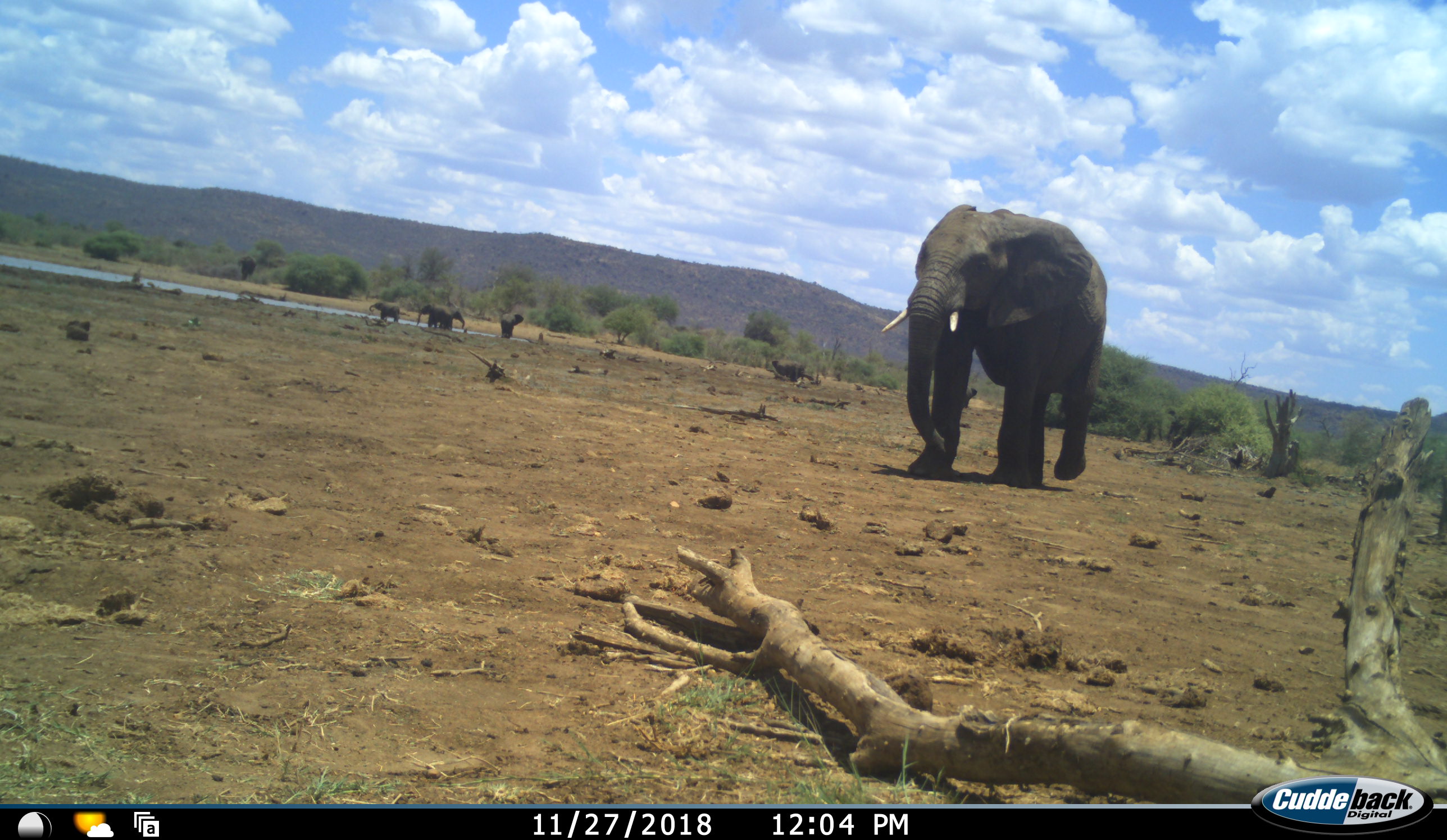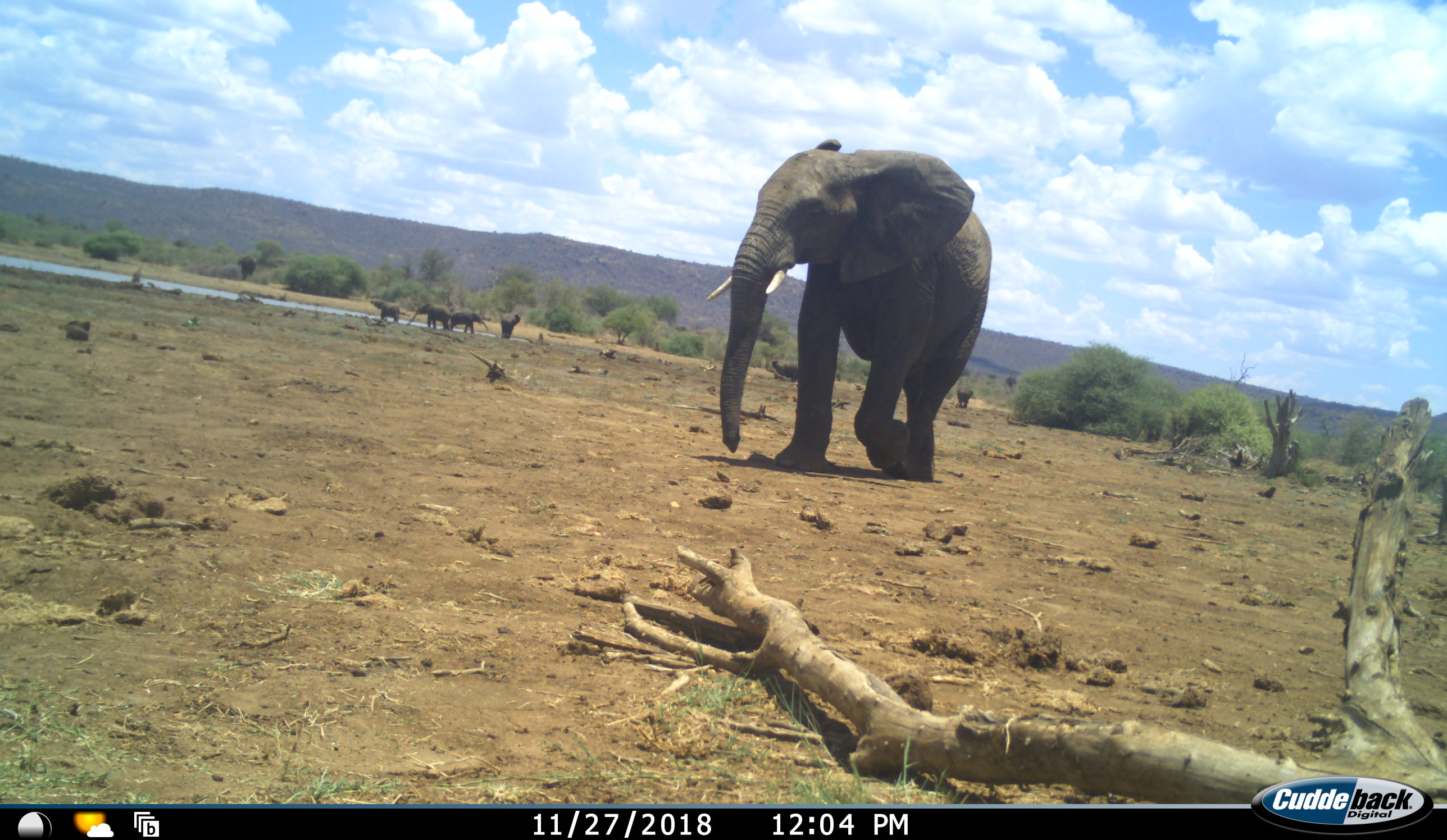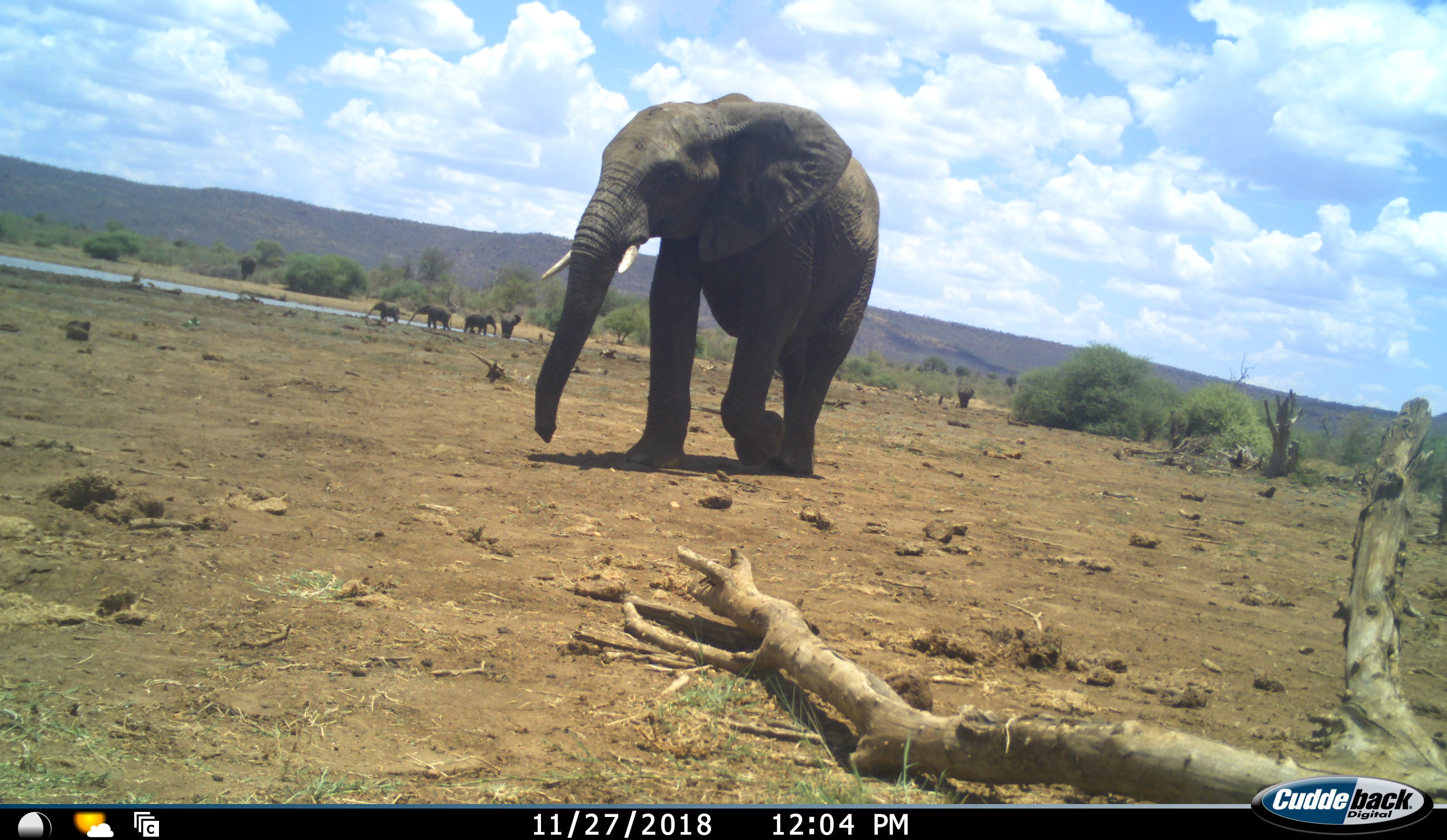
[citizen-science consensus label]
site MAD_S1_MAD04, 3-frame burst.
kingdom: Animalia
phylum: Chordata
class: Mammalia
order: Proboscidea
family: Elephantidae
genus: Loxodonta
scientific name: Loxodonta africana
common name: african bush elephant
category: elephant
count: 7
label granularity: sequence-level